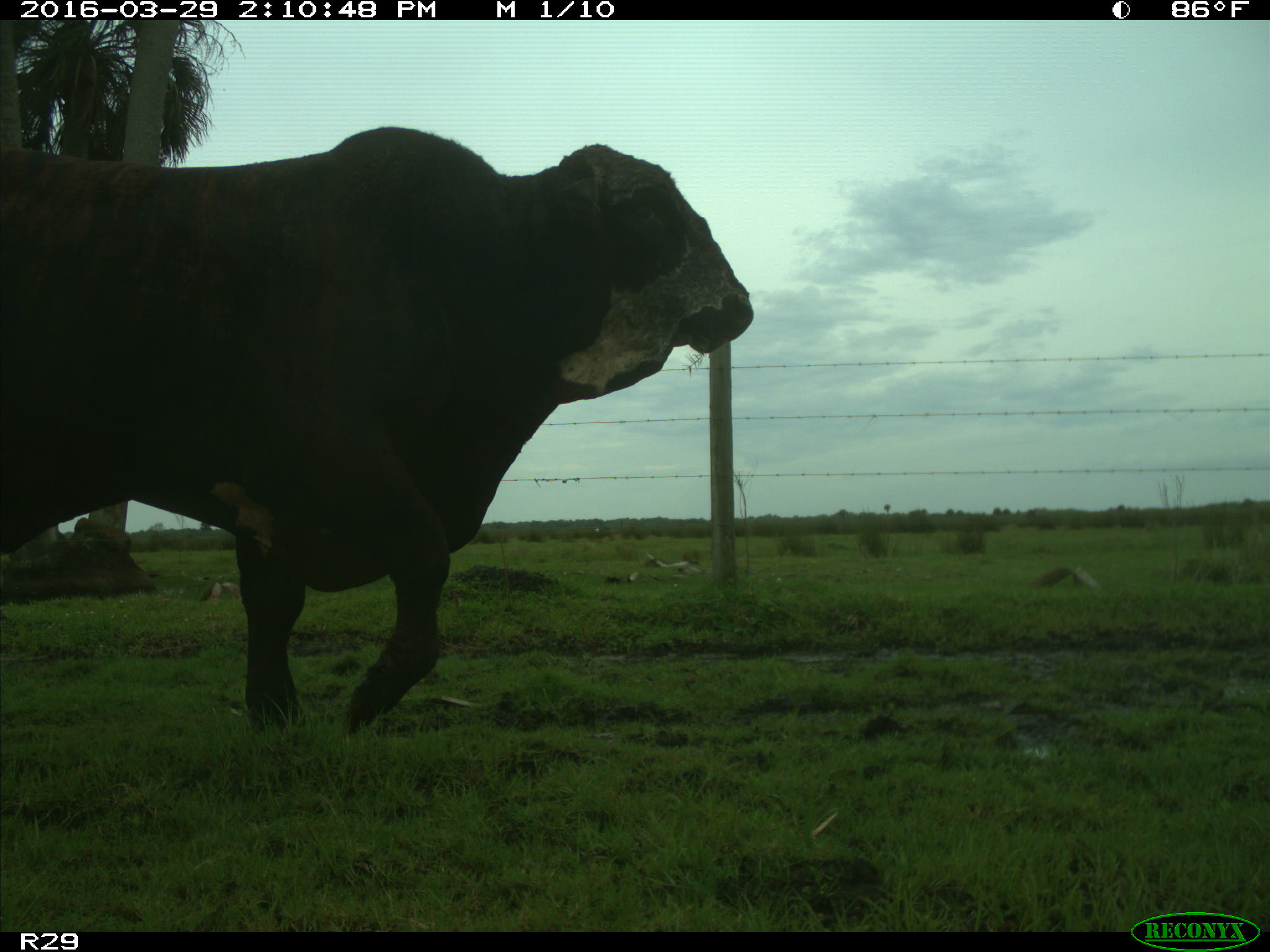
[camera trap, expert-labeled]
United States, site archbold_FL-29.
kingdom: Animalia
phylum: Chordata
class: Mammalia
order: Artiodactyla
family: Bovidae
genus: Bos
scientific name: Bos taurus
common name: domestic cow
Bos taurus (domestic cow).